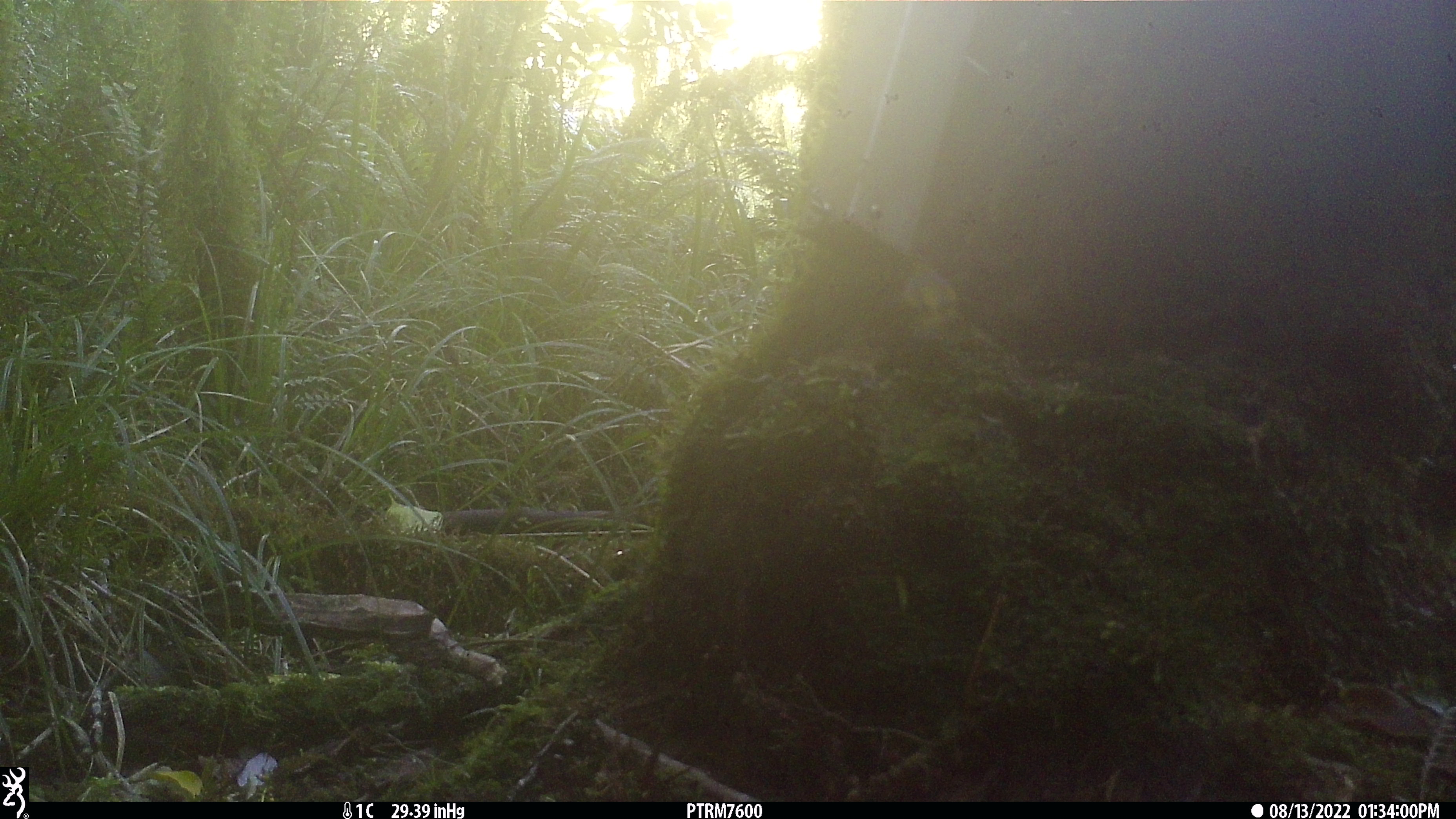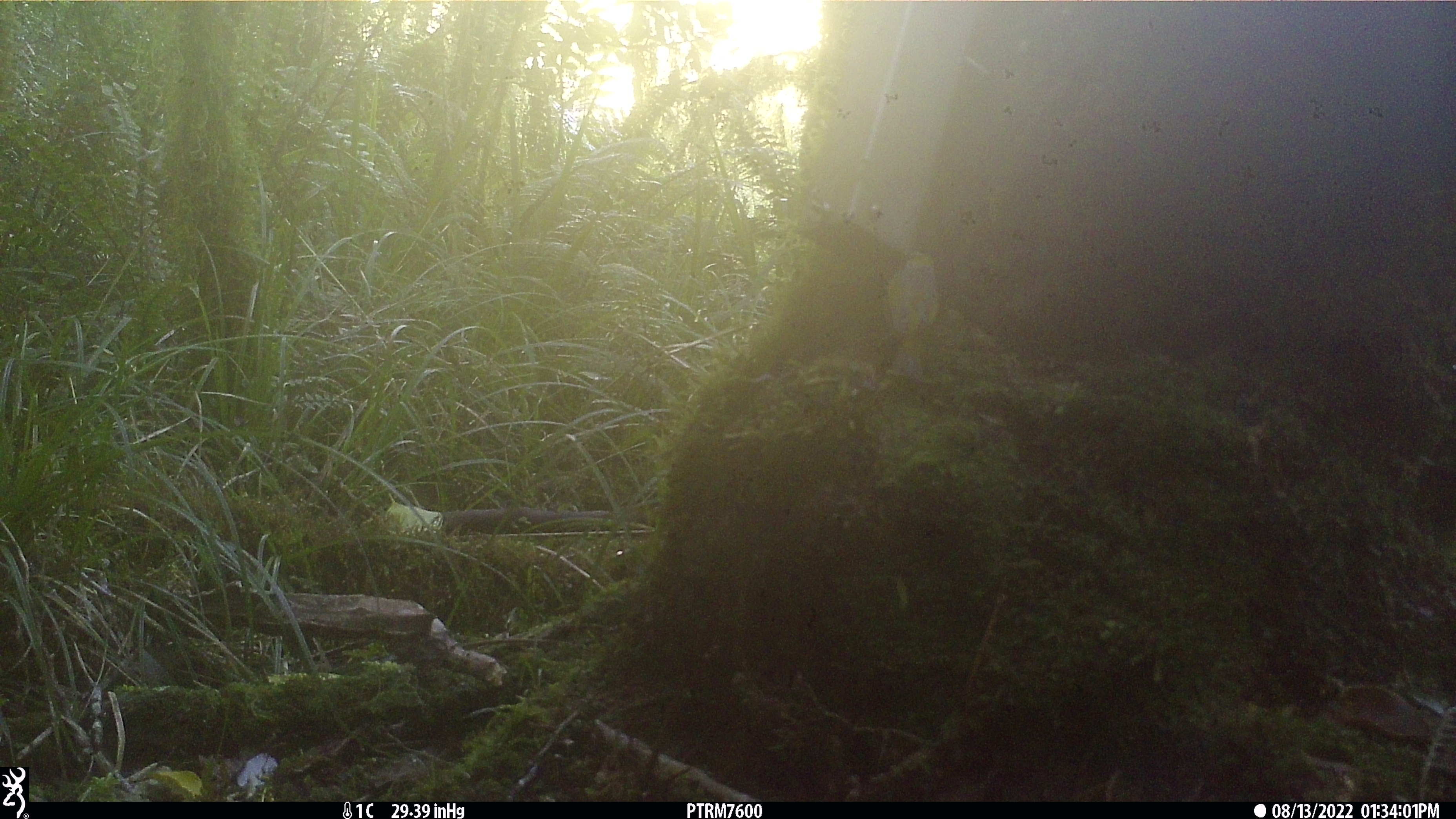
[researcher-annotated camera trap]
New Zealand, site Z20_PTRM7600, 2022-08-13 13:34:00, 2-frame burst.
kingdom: Animalia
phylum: Chordata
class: Aves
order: Passeriformes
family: Zosteropidae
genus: Zosterops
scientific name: Zosterops lateralis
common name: silvereye